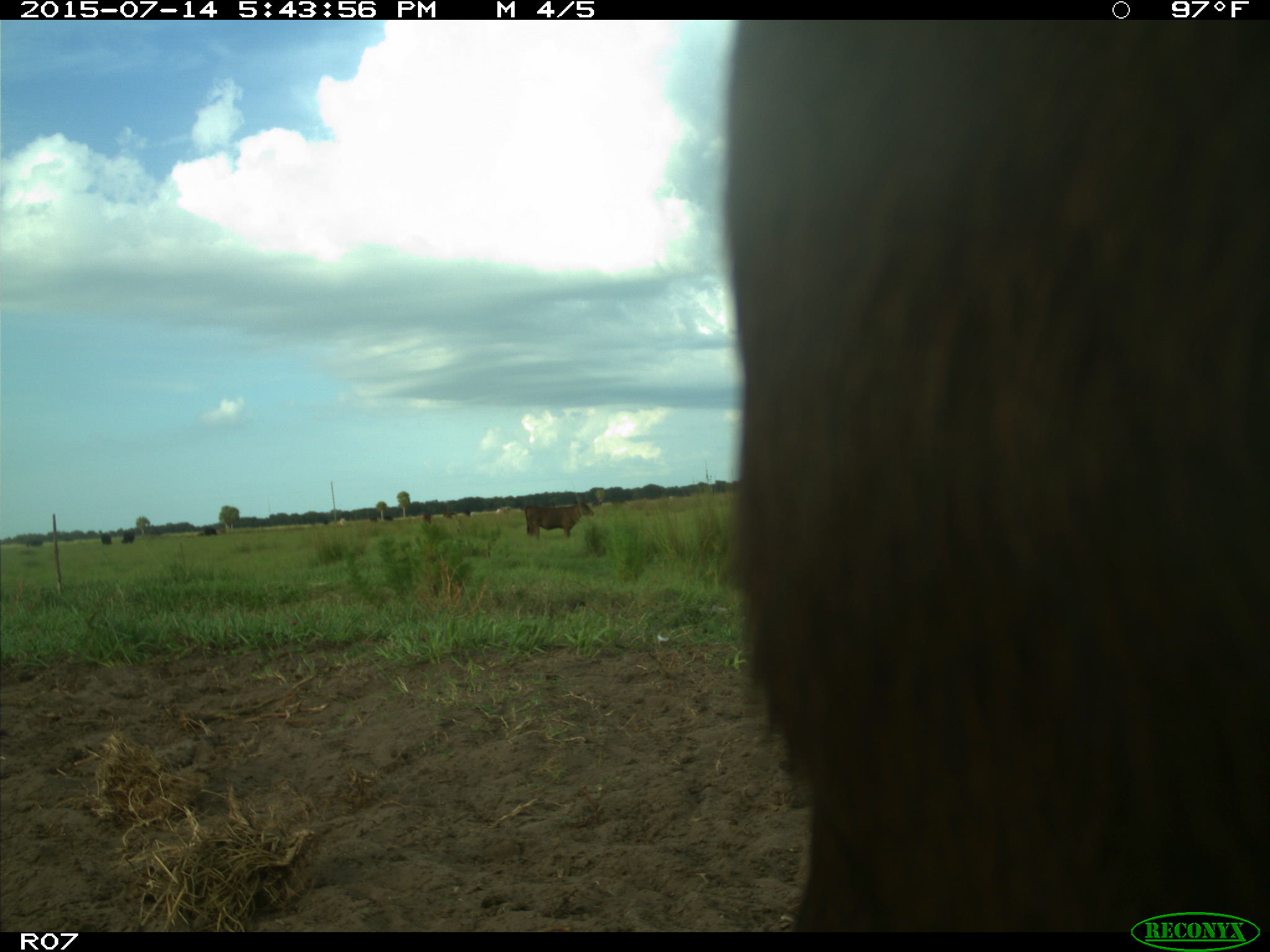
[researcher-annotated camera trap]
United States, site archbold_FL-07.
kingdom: Animalia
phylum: Chordata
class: Mammalia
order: Artiodactyla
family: Bovidae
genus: Bos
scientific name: Bos taurus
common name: domestic cow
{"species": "Bos taurus (domestic cow)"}